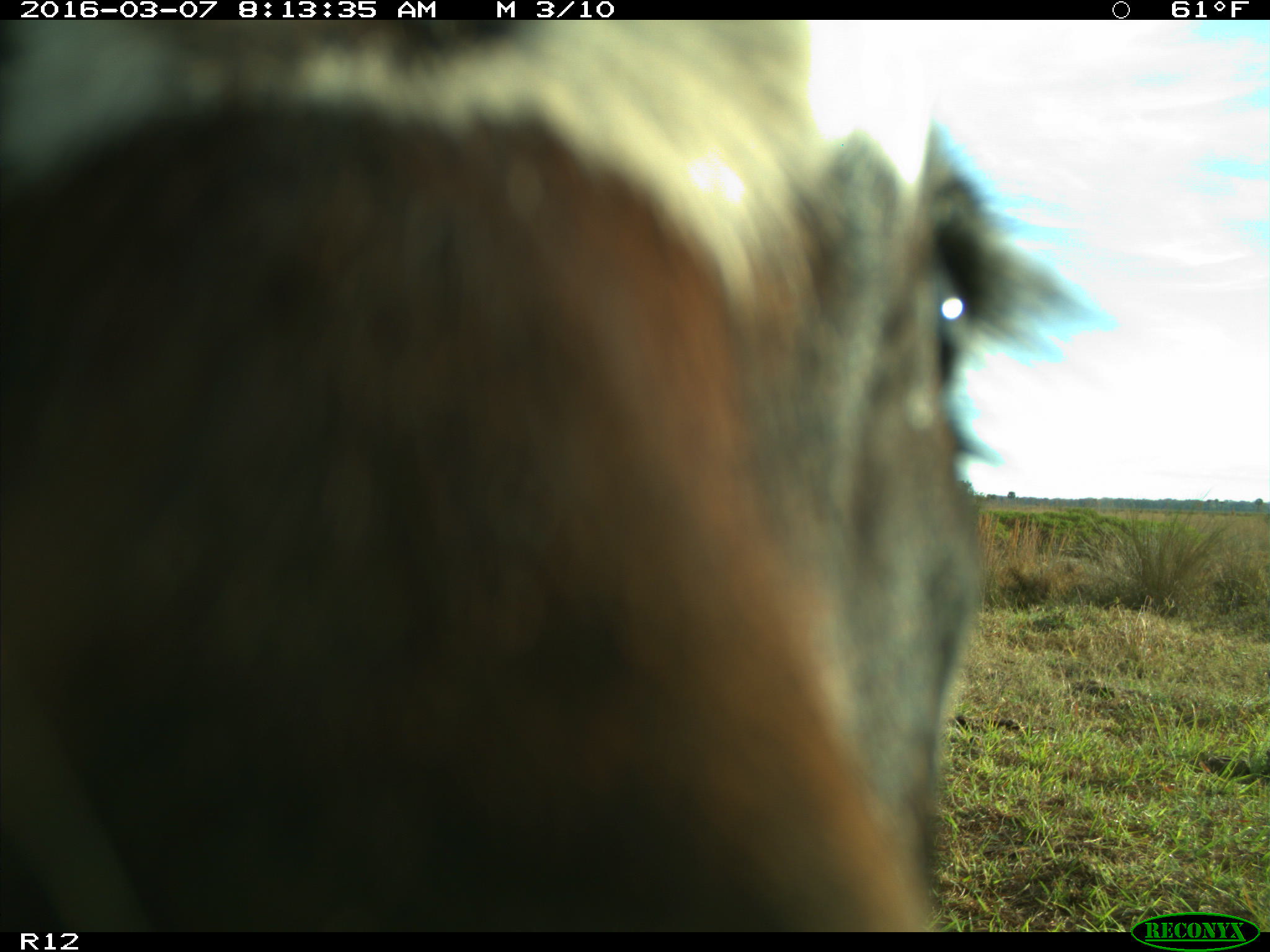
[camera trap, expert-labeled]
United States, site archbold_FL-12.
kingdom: Animalia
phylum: Chordata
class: Mammalia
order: Artiodactyla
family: Bovidae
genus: Bos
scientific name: Bos taurus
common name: domestic cow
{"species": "Bos taurus (domestic cow)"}